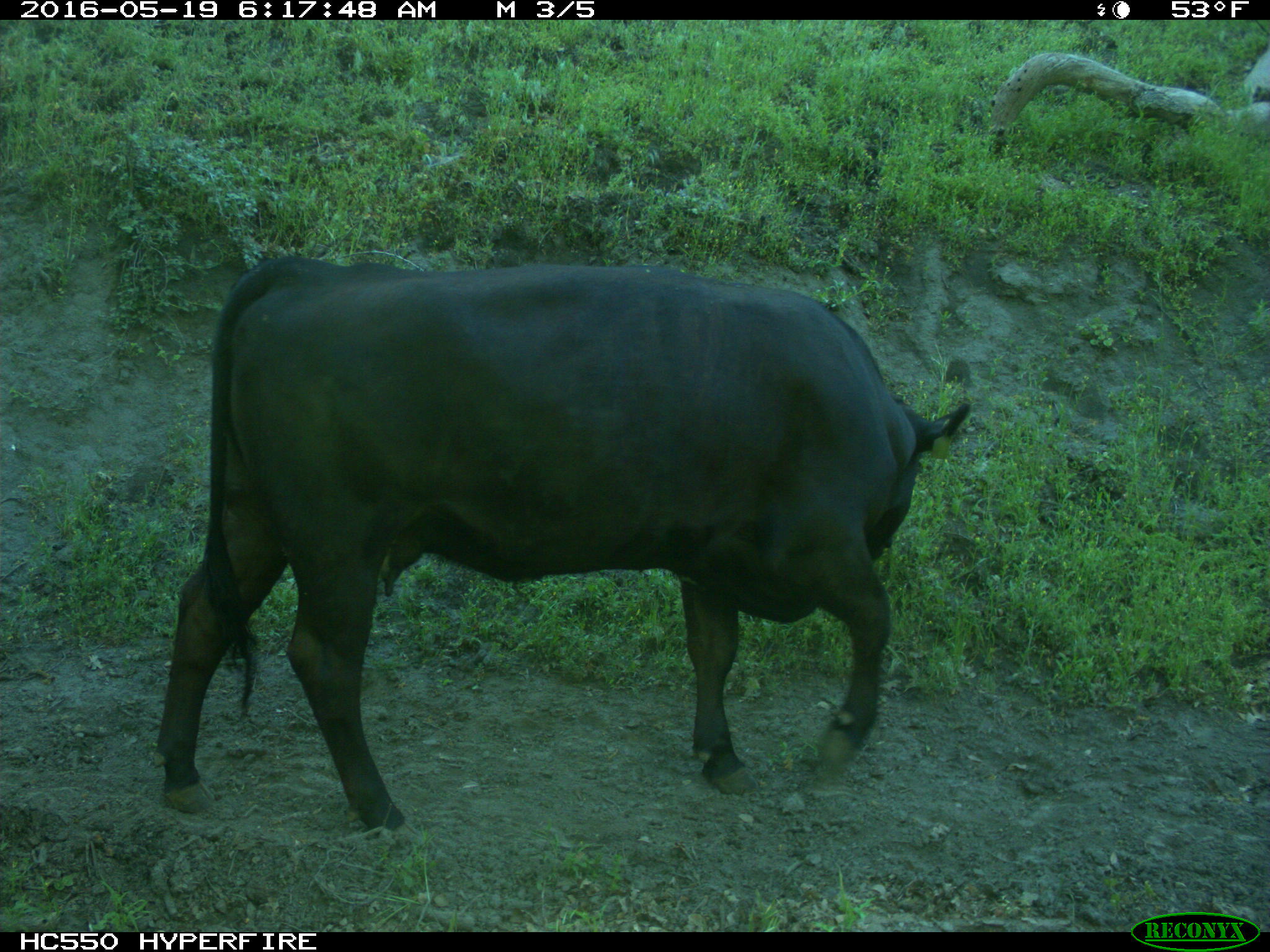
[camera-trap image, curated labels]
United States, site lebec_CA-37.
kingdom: Animalia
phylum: Chordata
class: Mammalia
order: Artiodactyla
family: Bovidae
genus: Bos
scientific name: Bos taurus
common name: domestic cow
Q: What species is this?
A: Bos taurus (domestic cow).